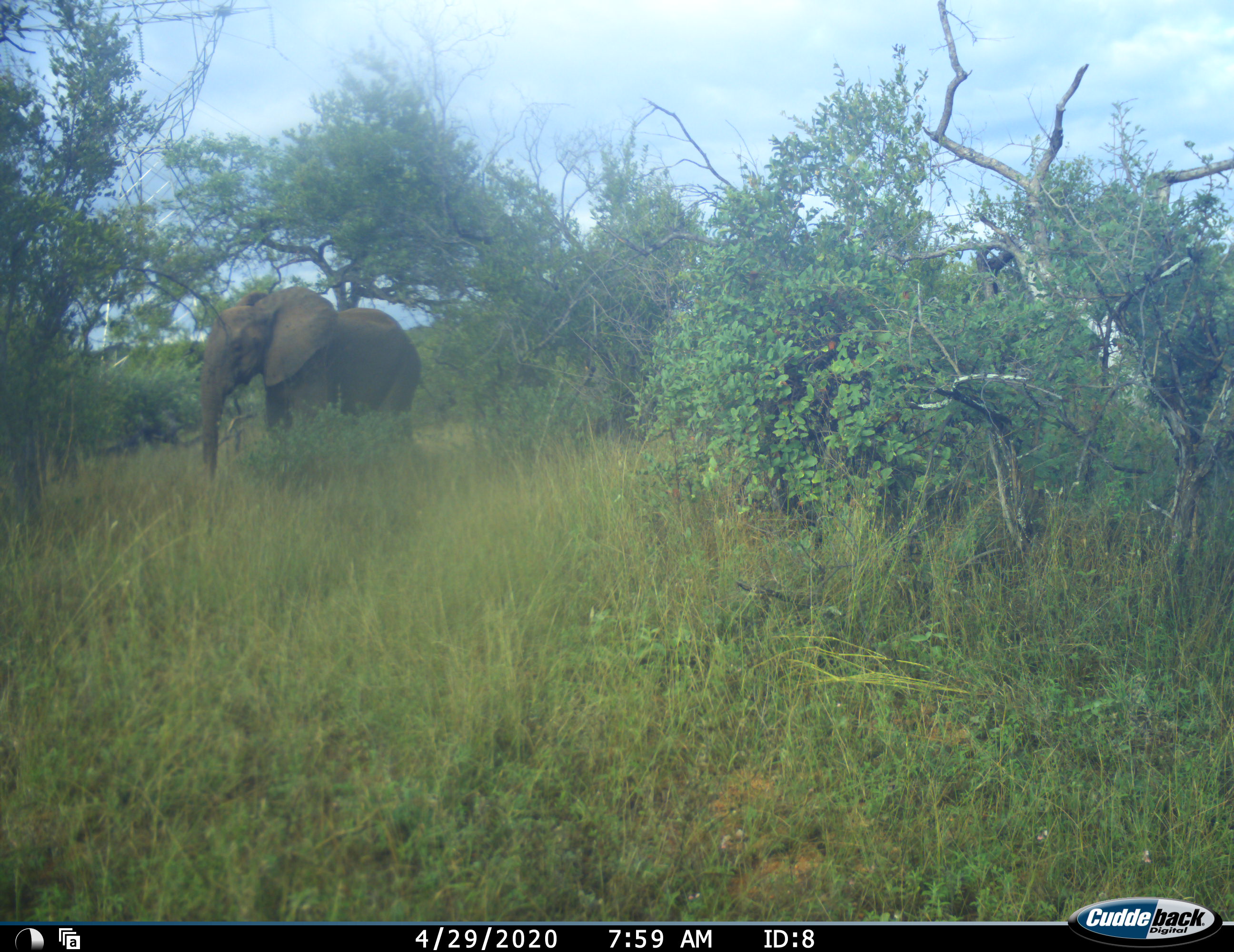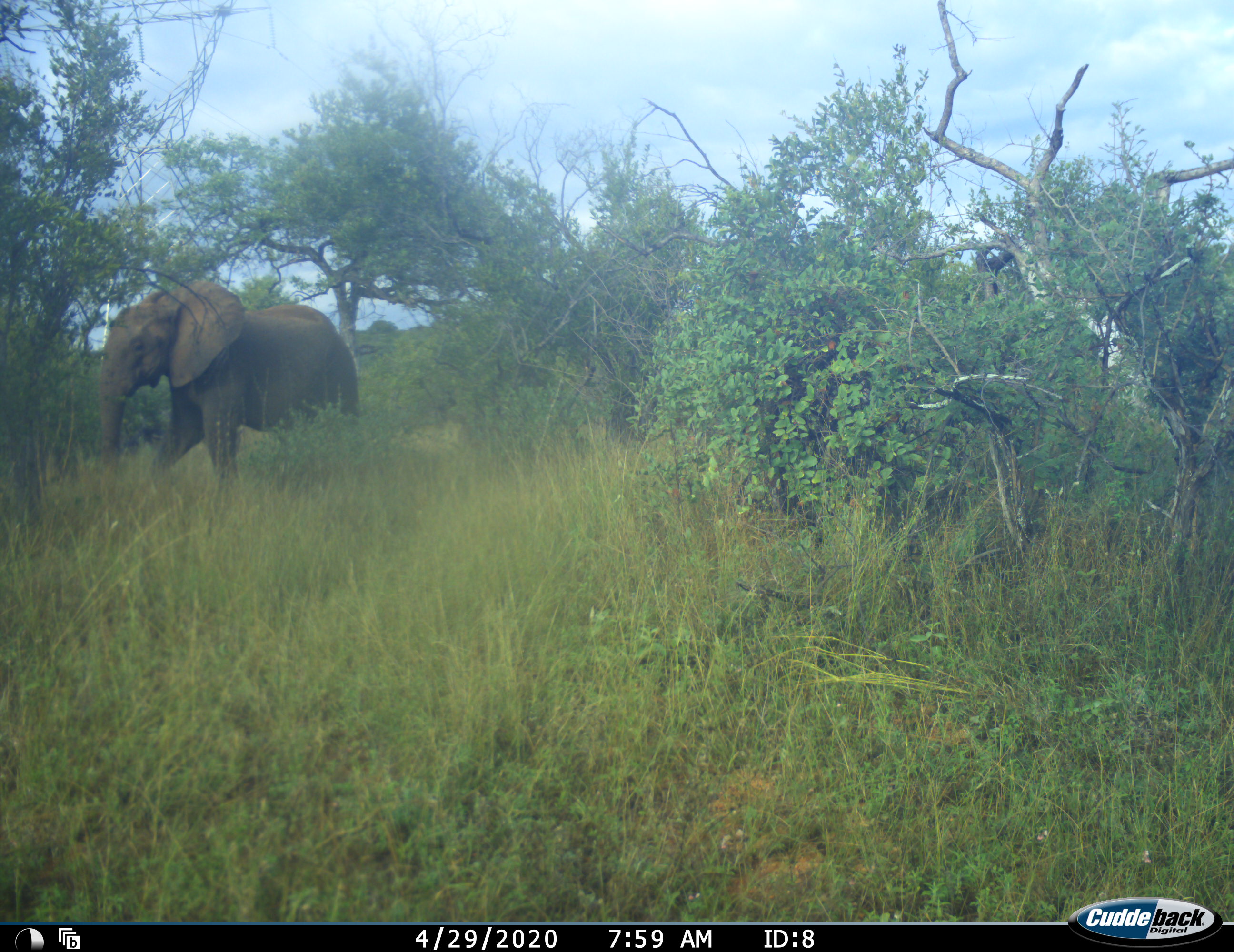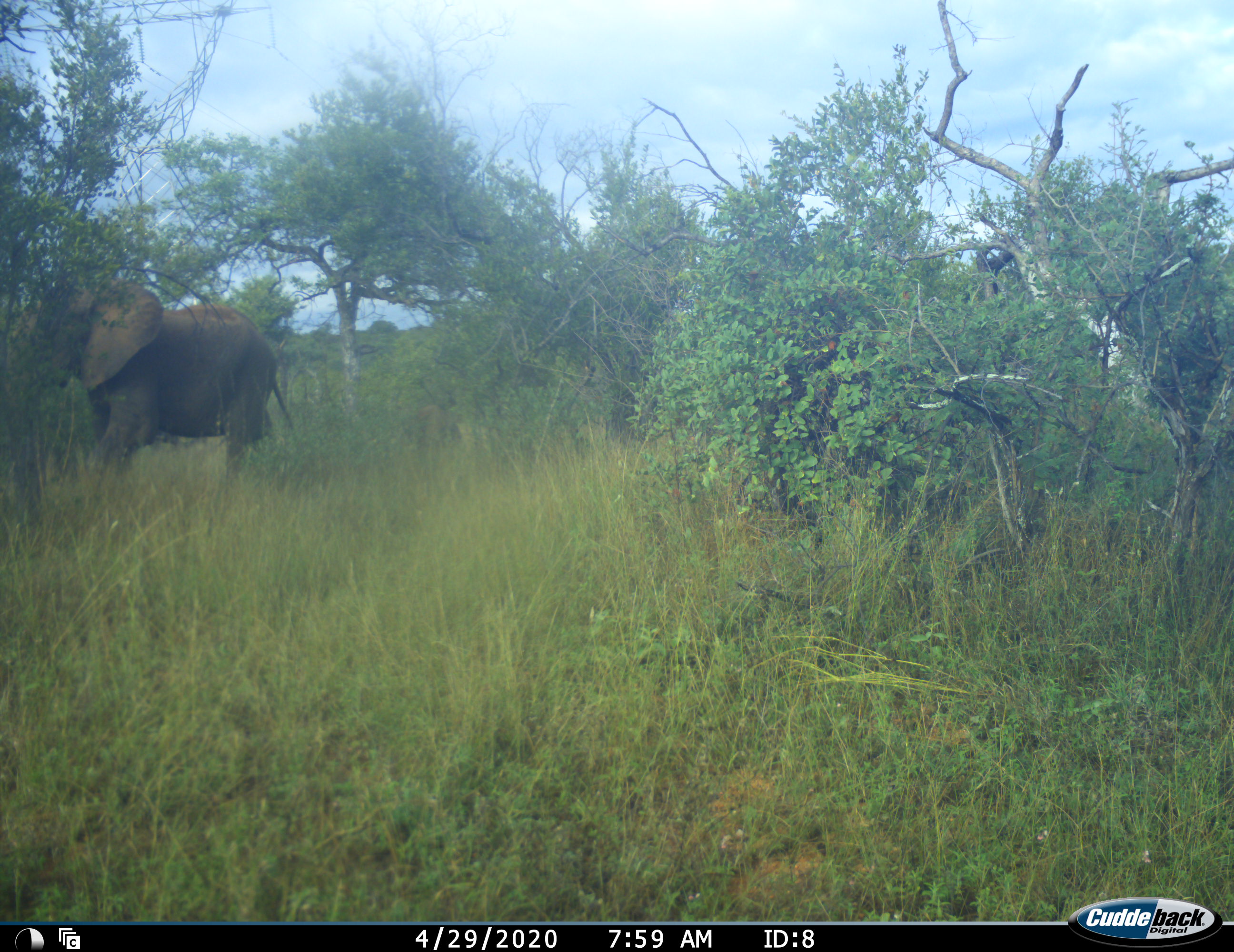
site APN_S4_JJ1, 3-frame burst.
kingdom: Animalia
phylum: Chordata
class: Mammalia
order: Proboscidea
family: Elephantidae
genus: Loxodonta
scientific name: Loxodonta africana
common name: african bush elephant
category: elephant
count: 2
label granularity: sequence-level